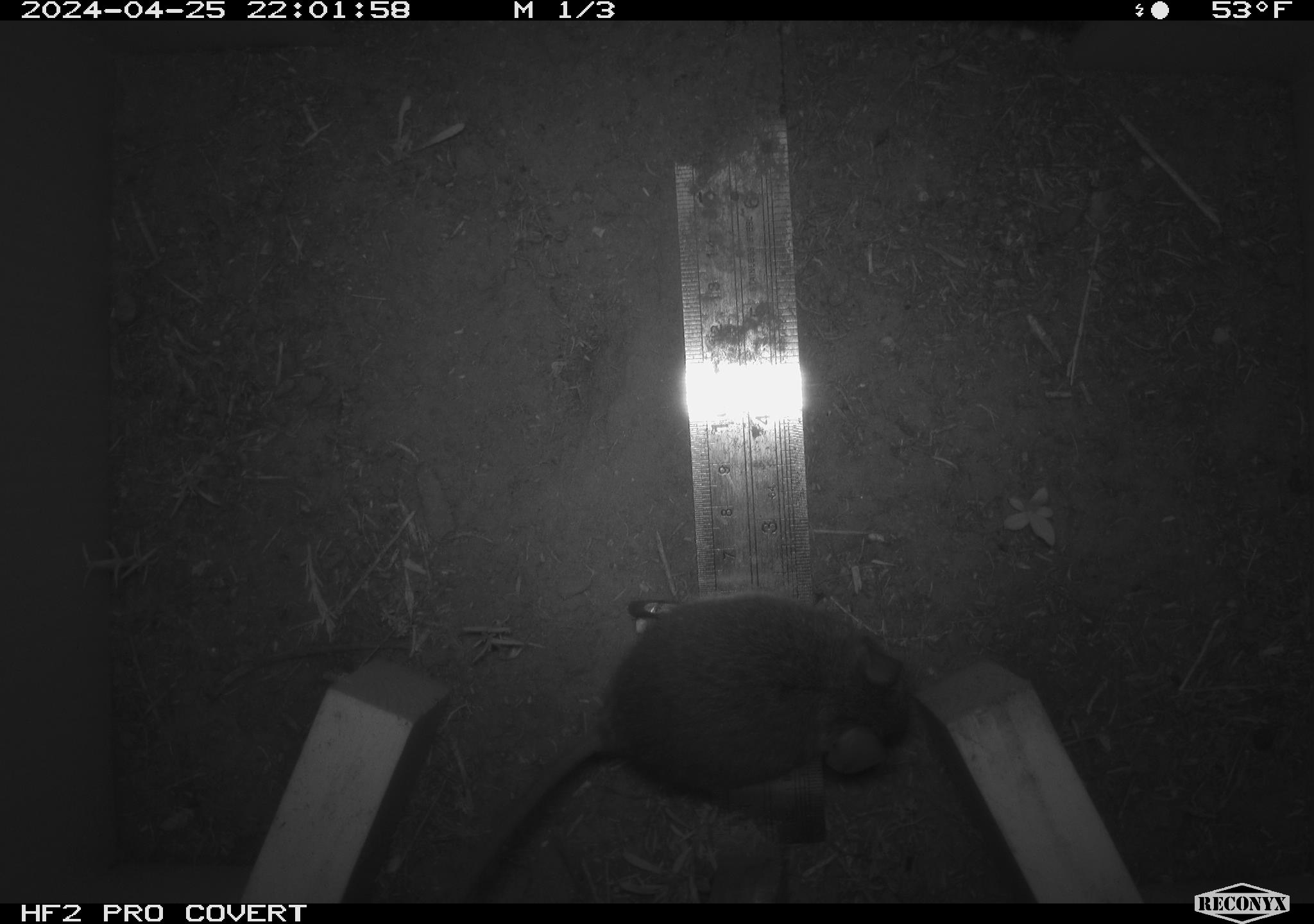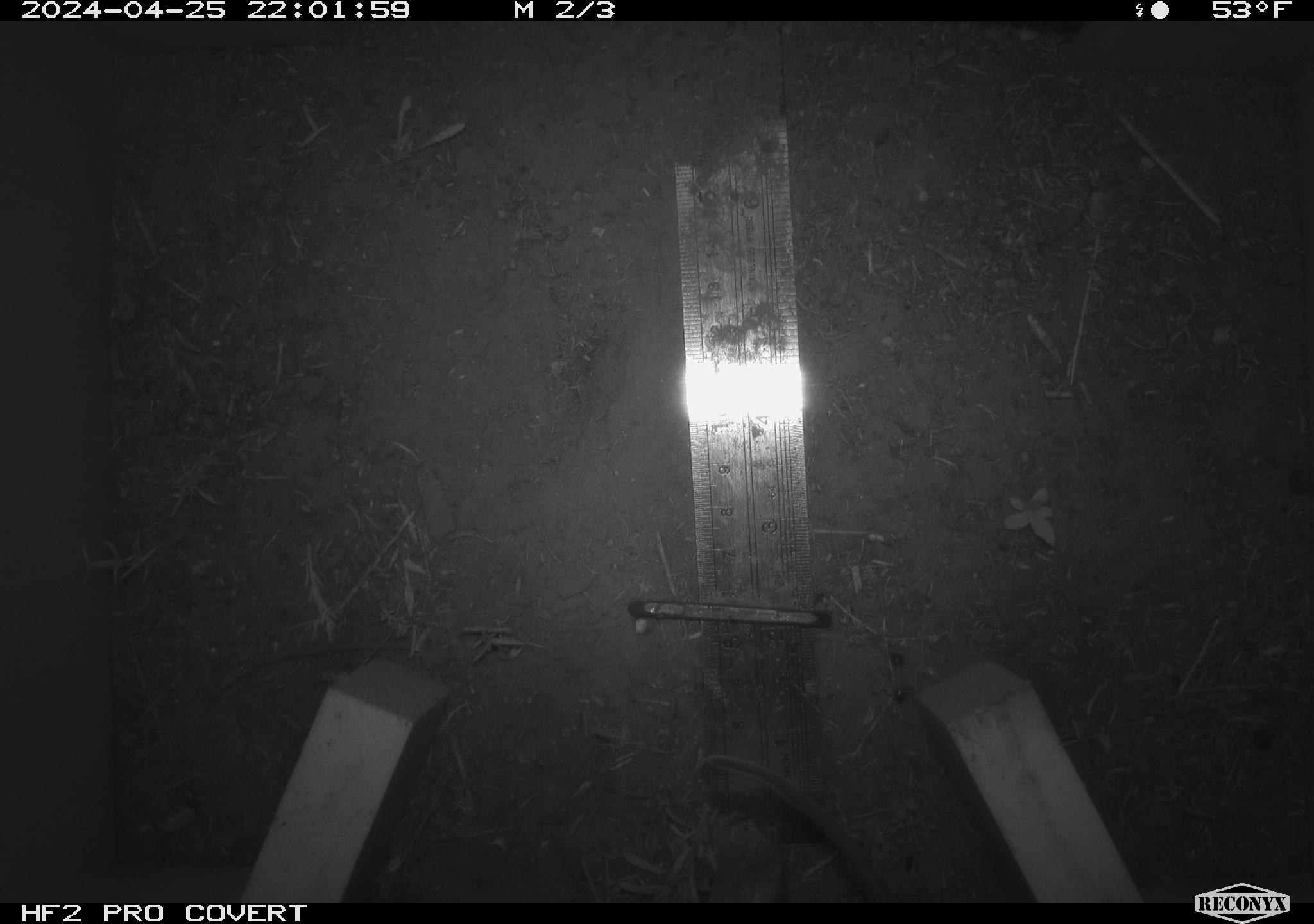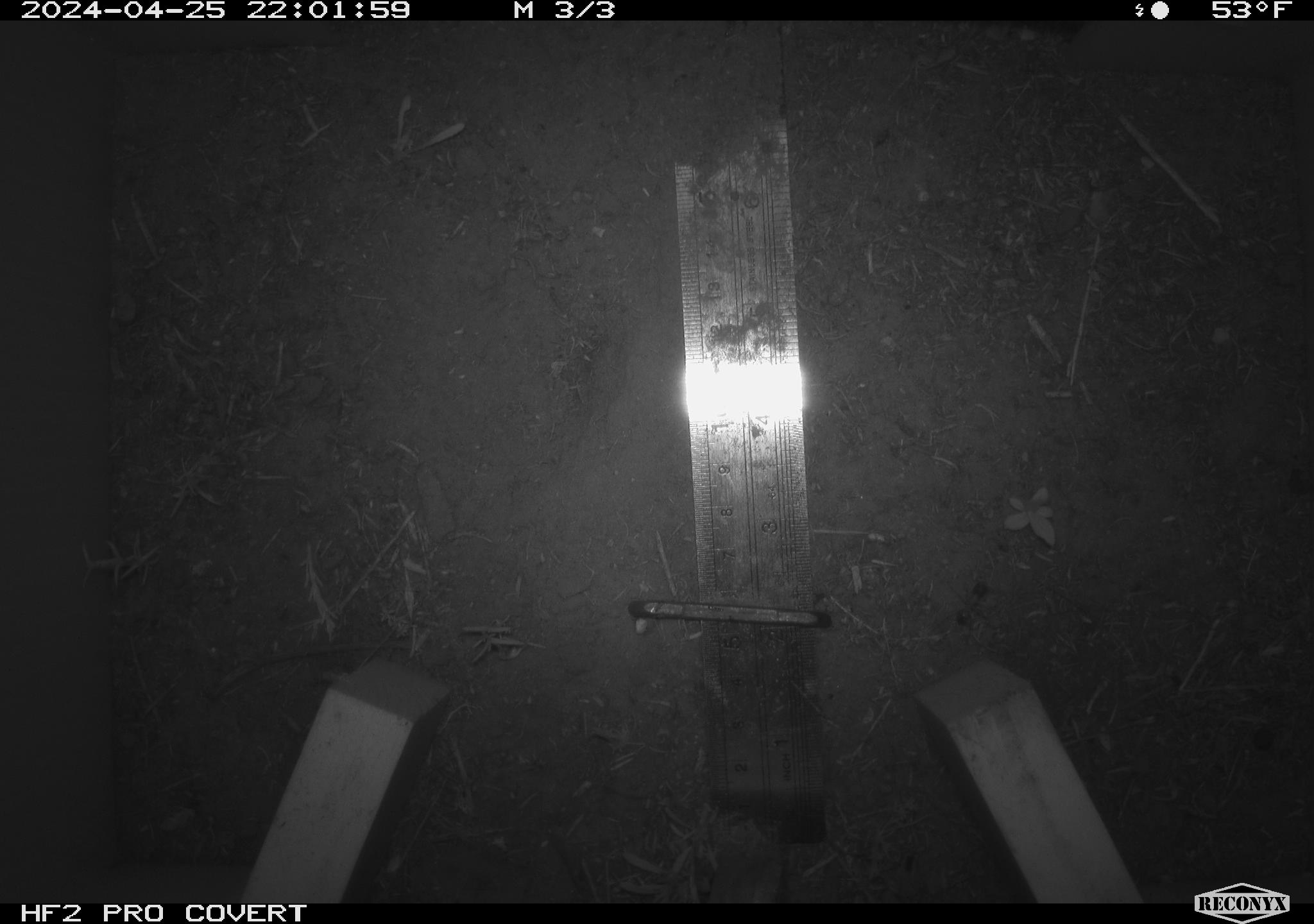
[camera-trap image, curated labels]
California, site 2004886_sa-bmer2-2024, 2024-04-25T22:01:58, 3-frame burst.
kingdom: Animalia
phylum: Chordata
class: Mammalia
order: Rodentia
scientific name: Rodentia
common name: mouse species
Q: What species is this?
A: Mouse species (Rodentia).